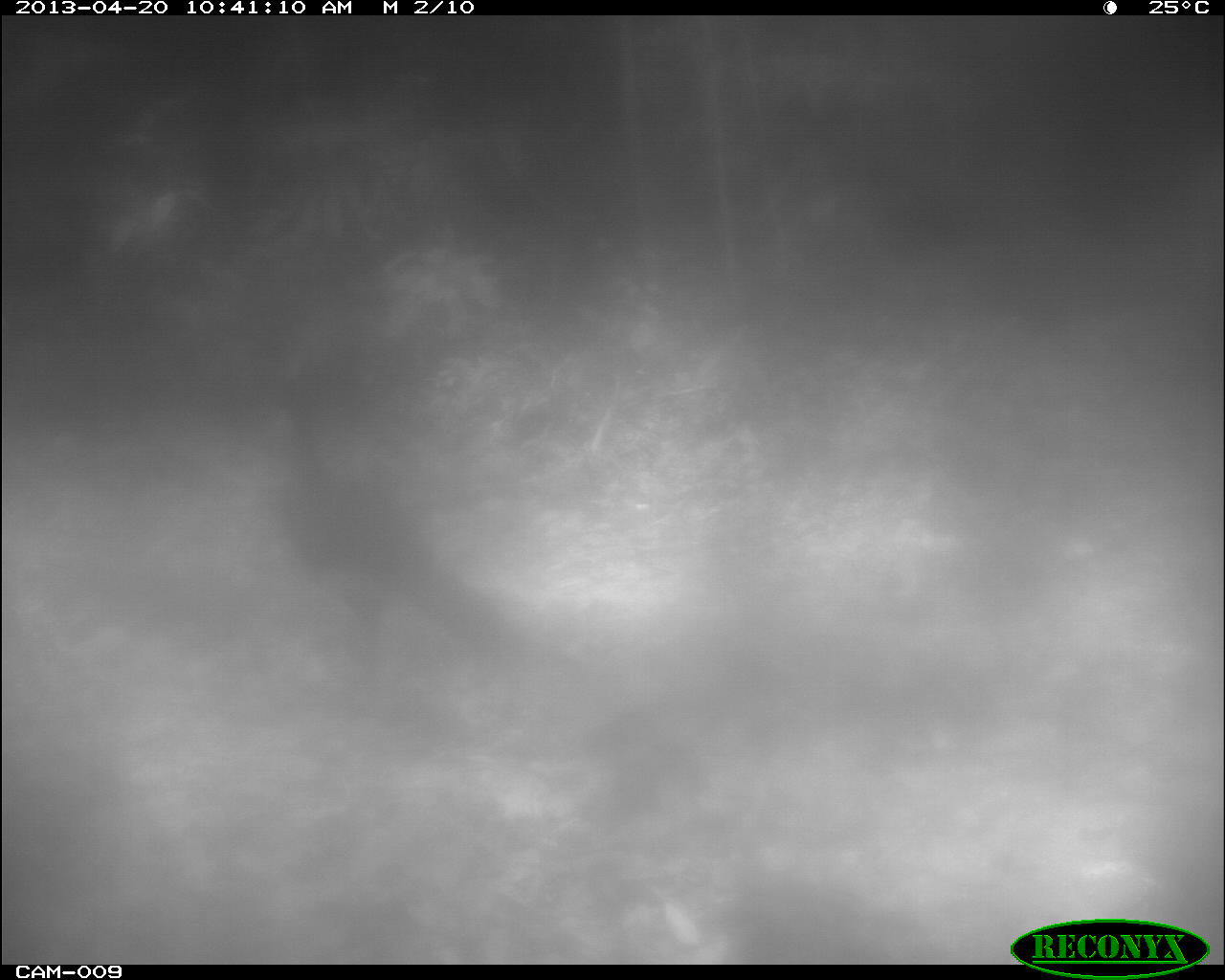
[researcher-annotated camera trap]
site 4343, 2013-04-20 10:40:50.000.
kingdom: Animalia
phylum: Chordata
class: Aves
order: Galliformes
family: Cracidae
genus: Crax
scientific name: Crax rubra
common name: great curassow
Crax rubra (great curassow), count 2.